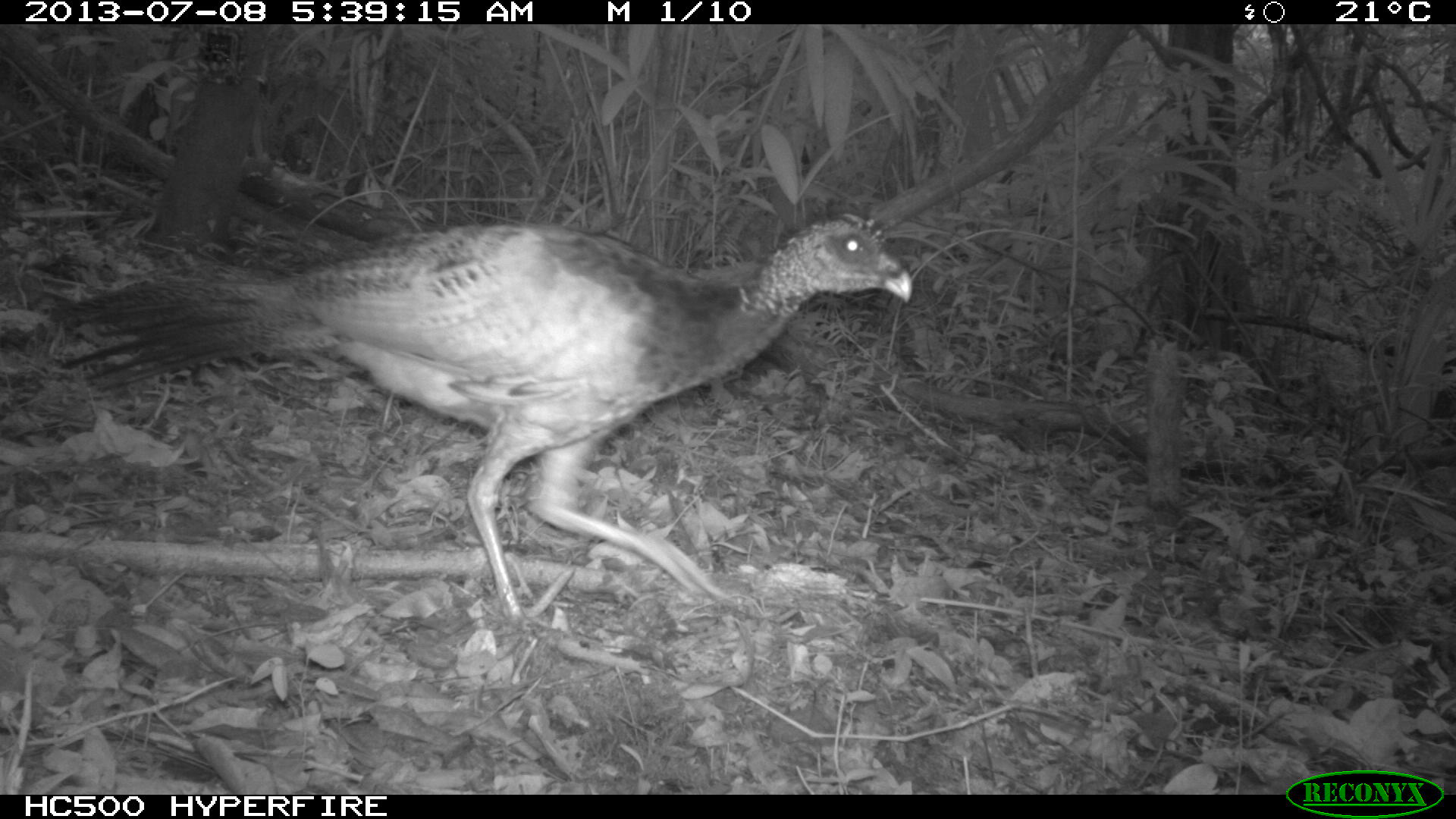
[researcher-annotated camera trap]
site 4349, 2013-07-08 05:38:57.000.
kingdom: Animalia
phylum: Chordata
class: Aves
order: Galliformes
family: Cracidae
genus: Crax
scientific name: Crax rubra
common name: great curassow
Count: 1.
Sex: female.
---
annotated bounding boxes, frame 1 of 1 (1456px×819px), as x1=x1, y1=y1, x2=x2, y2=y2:
crax rubra: x1=45, y1=210, x2=912, y2=629